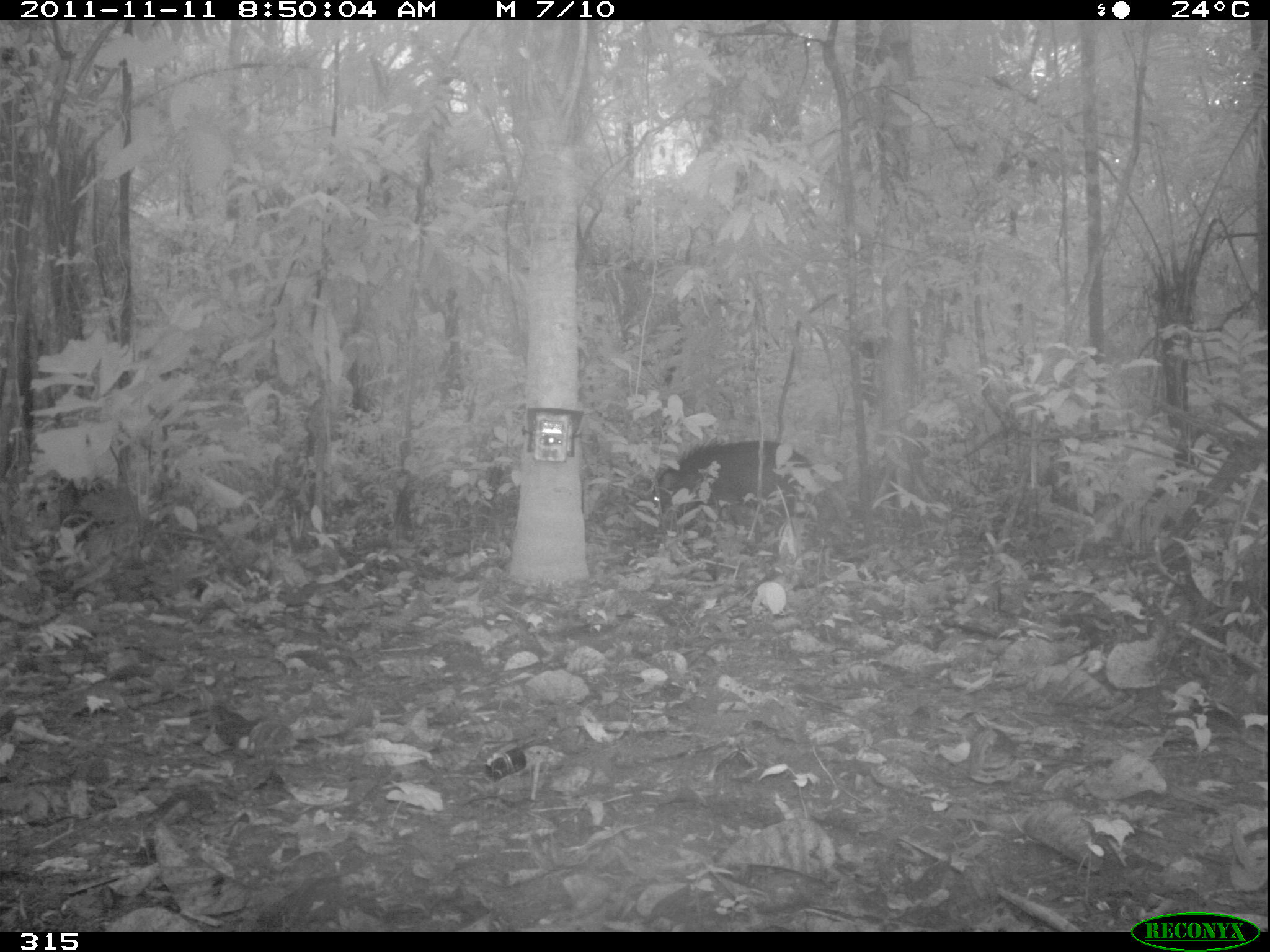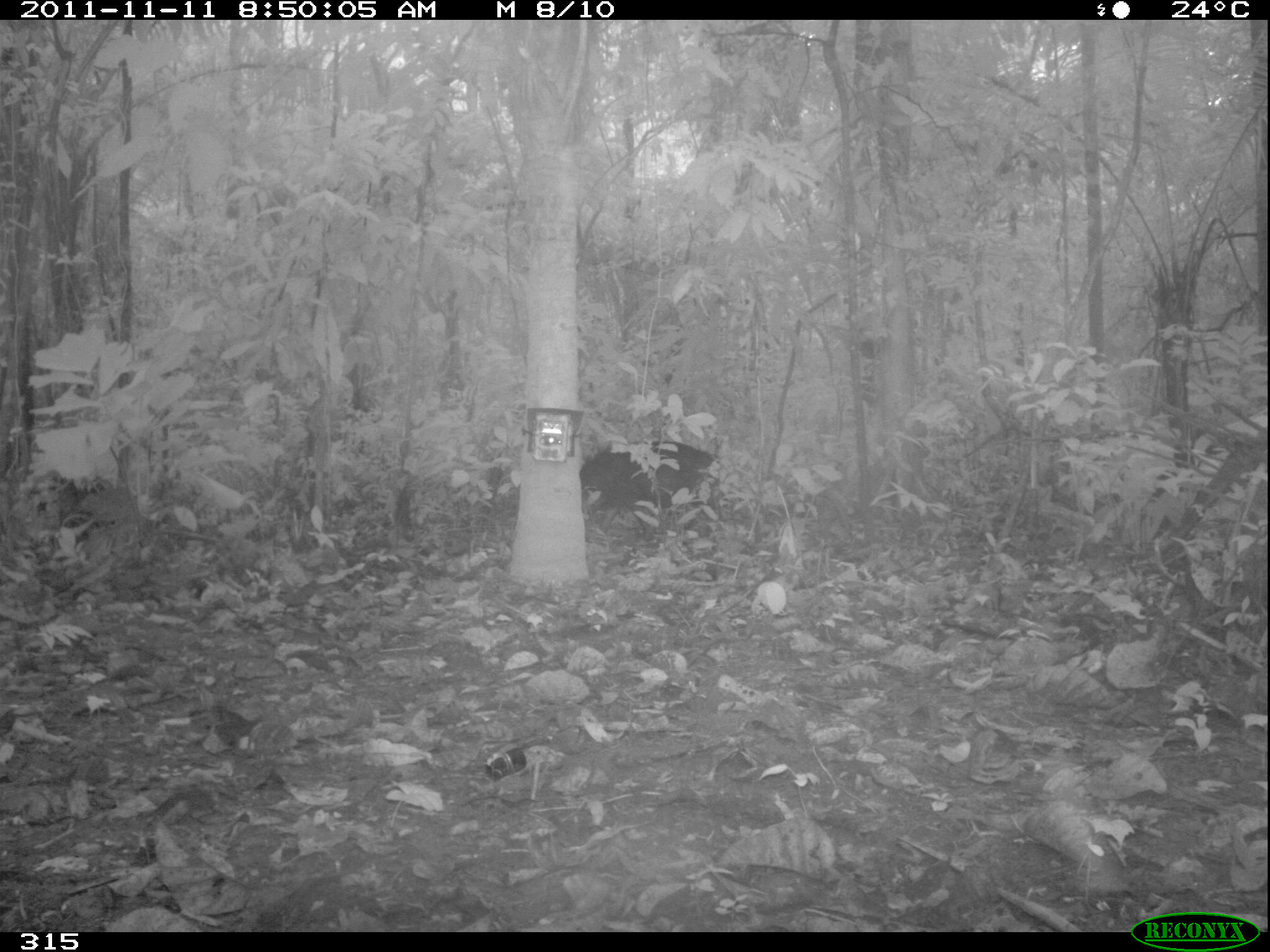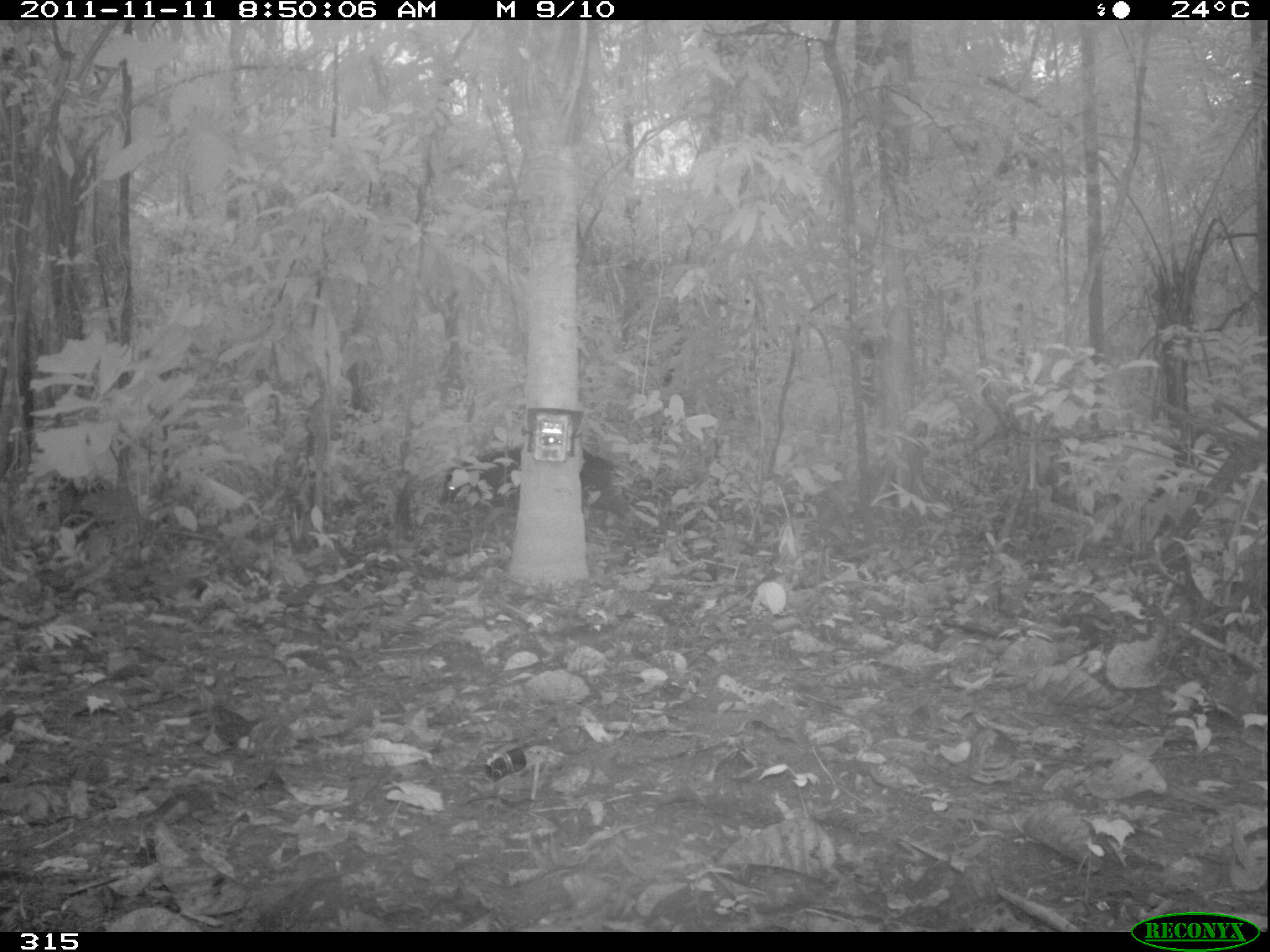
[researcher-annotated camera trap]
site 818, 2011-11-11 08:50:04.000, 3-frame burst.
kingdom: Animalia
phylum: Chordata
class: Mammalia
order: Artiodactyla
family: Tayassuidae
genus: Tayassu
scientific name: Tayassu pecari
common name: white-lipped peccary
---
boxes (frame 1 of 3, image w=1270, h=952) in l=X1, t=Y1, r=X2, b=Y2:
tayassu pecari: l=646, t=438, r=818, b=548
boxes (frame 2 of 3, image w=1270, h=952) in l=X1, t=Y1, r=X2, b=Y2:
tayassu pecari: l=577, t=441, r=725, b=542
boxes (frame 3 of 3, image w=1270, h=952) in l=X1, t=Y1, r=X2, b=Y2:
tayassu pecari: l=441, t=443, r=641, b=527